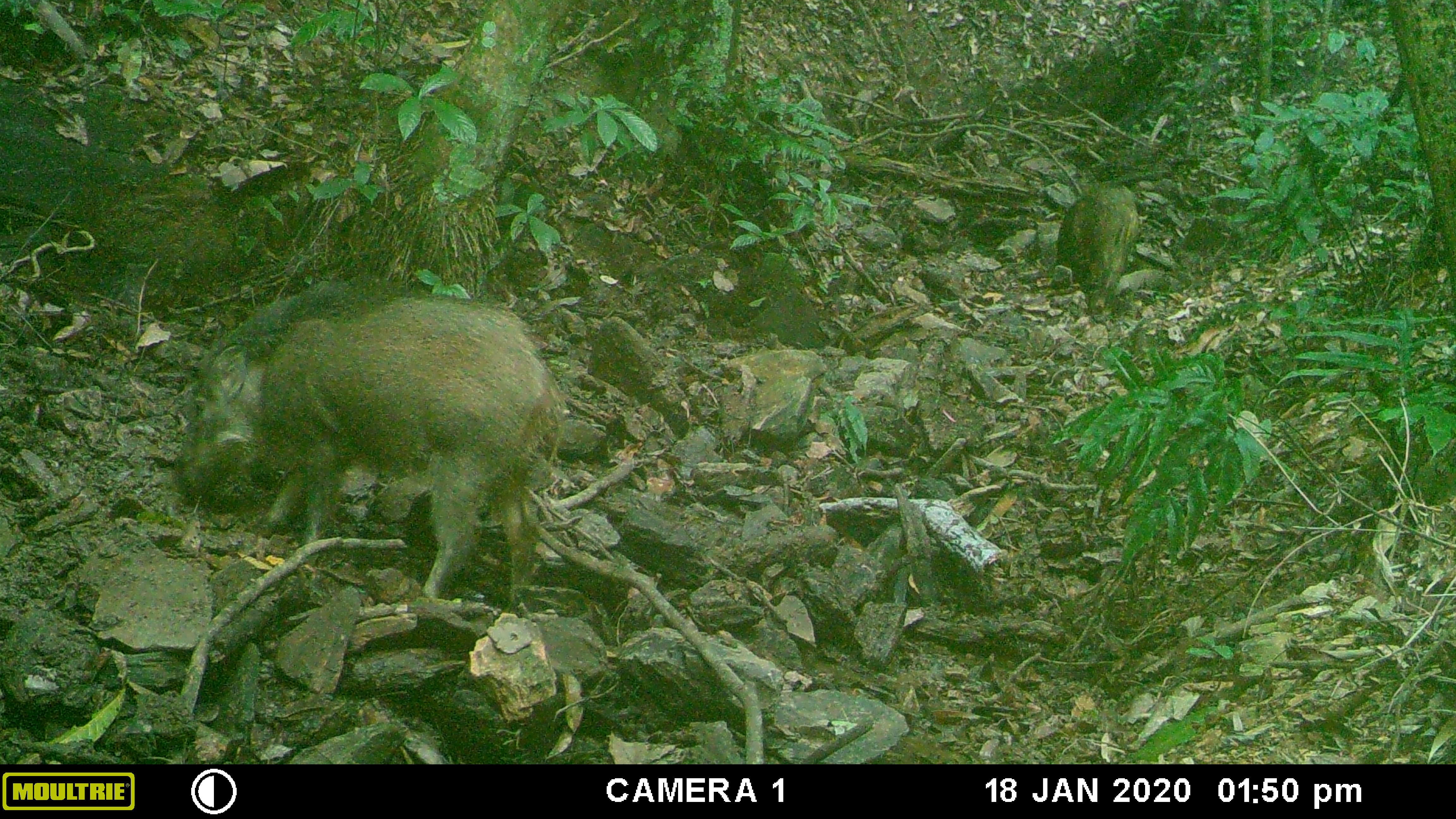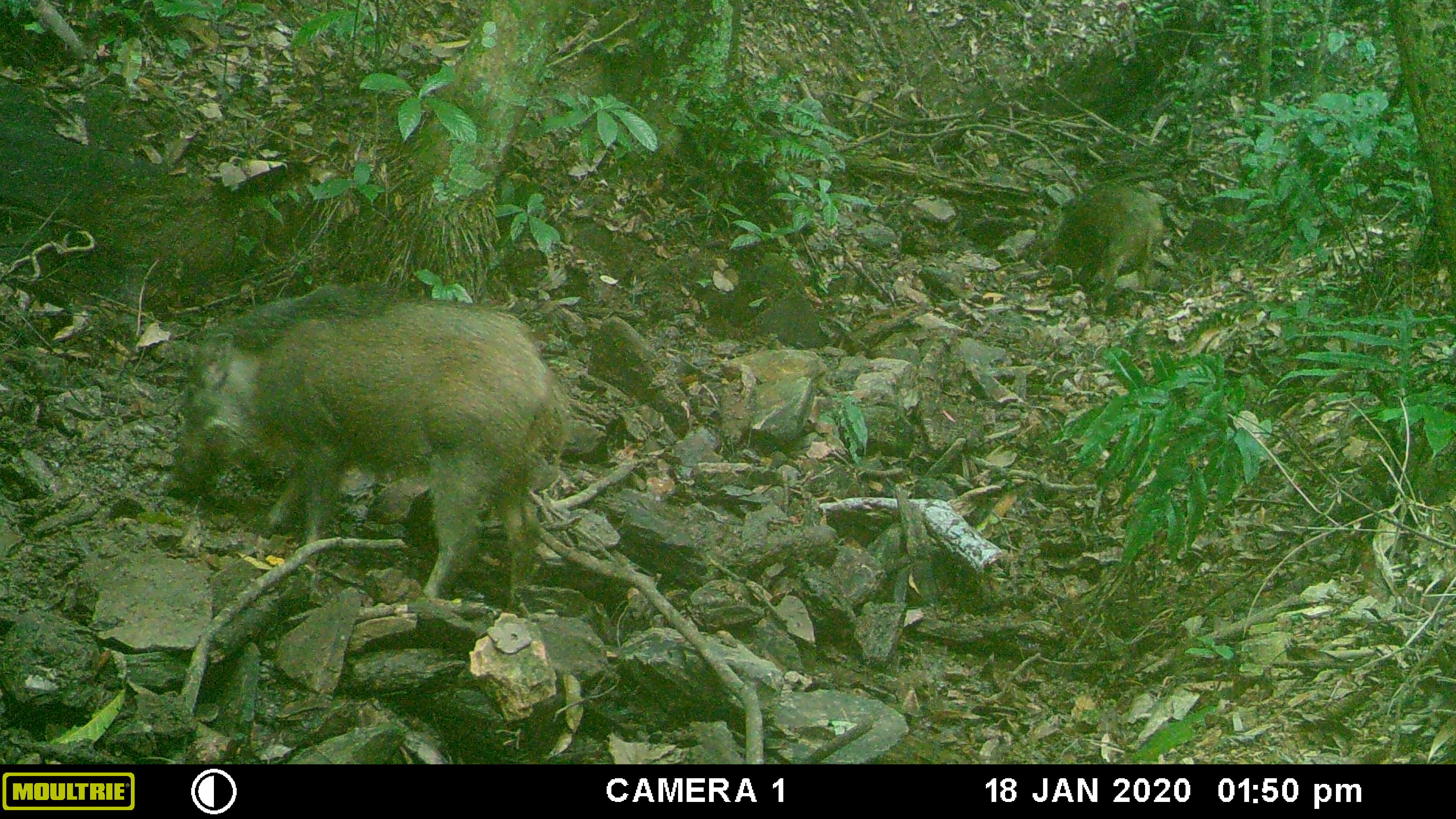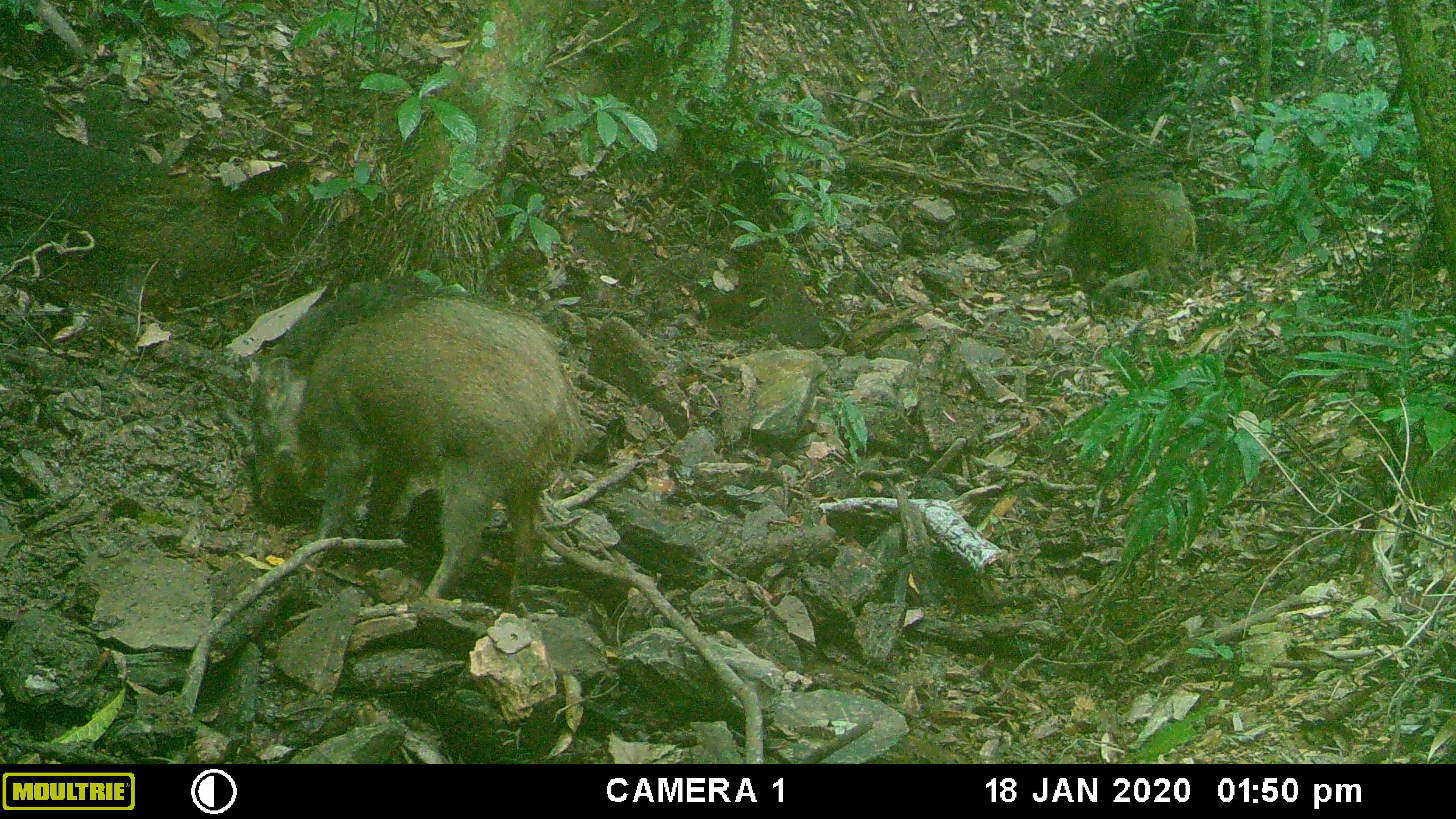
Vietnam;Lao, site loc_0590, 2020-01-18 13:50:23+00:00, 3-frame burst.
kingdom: Animalia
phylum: Chordata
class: Mammalia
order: Artiodactyla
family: Suidae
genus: Sus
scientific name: Sus scrofa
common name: eurasian wild pig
Eurasian wild pig (Sus scrofa). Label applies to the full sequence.